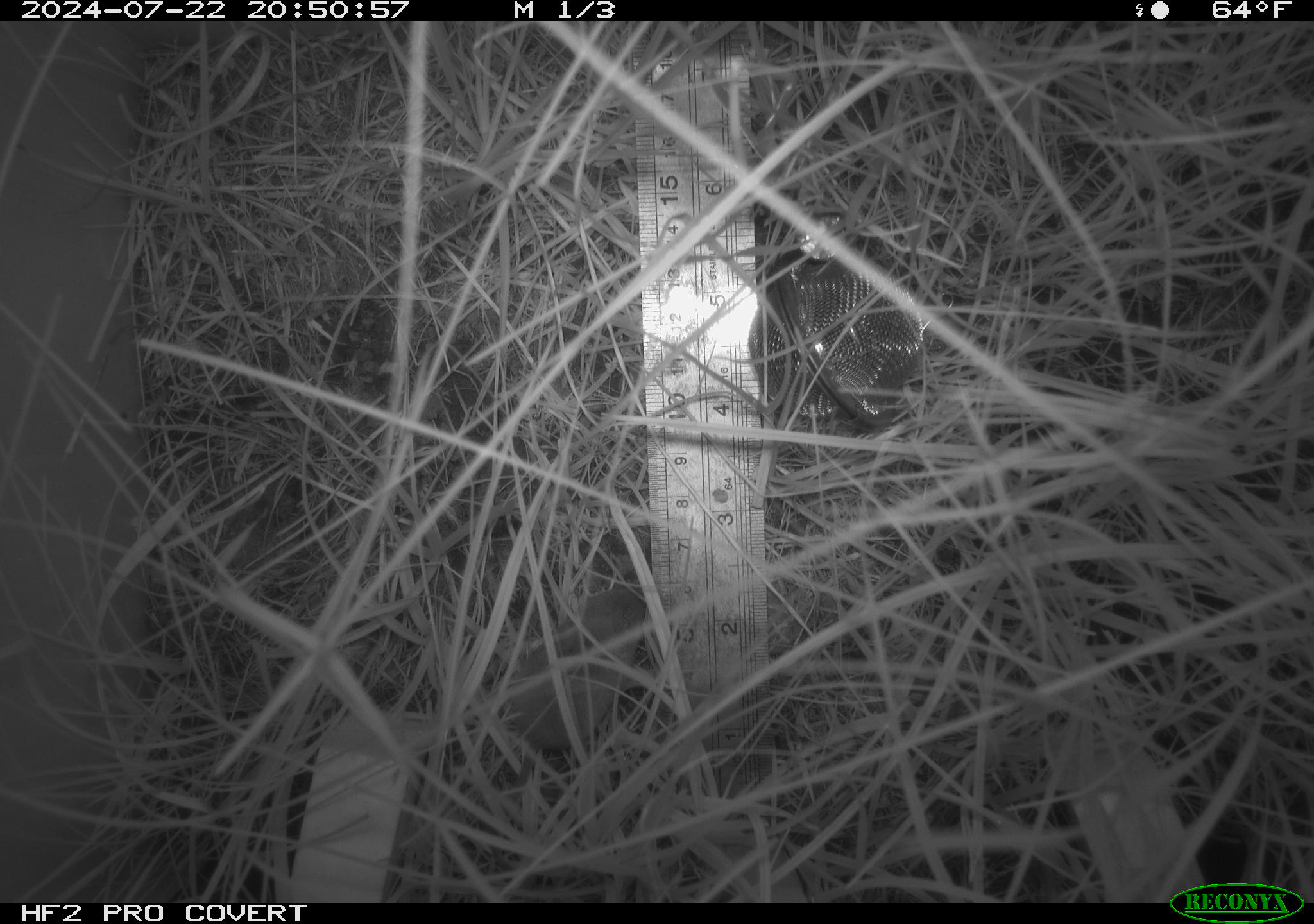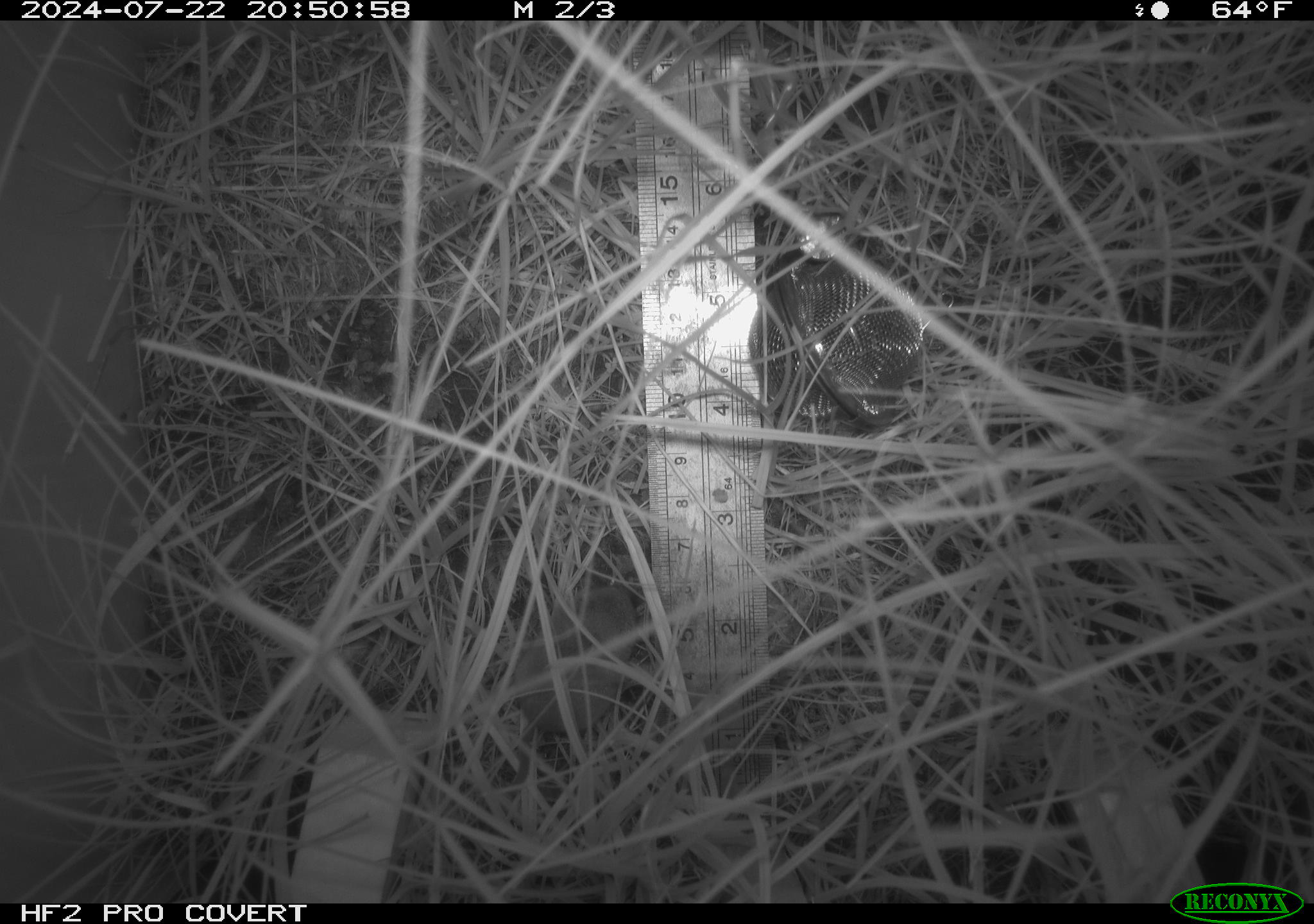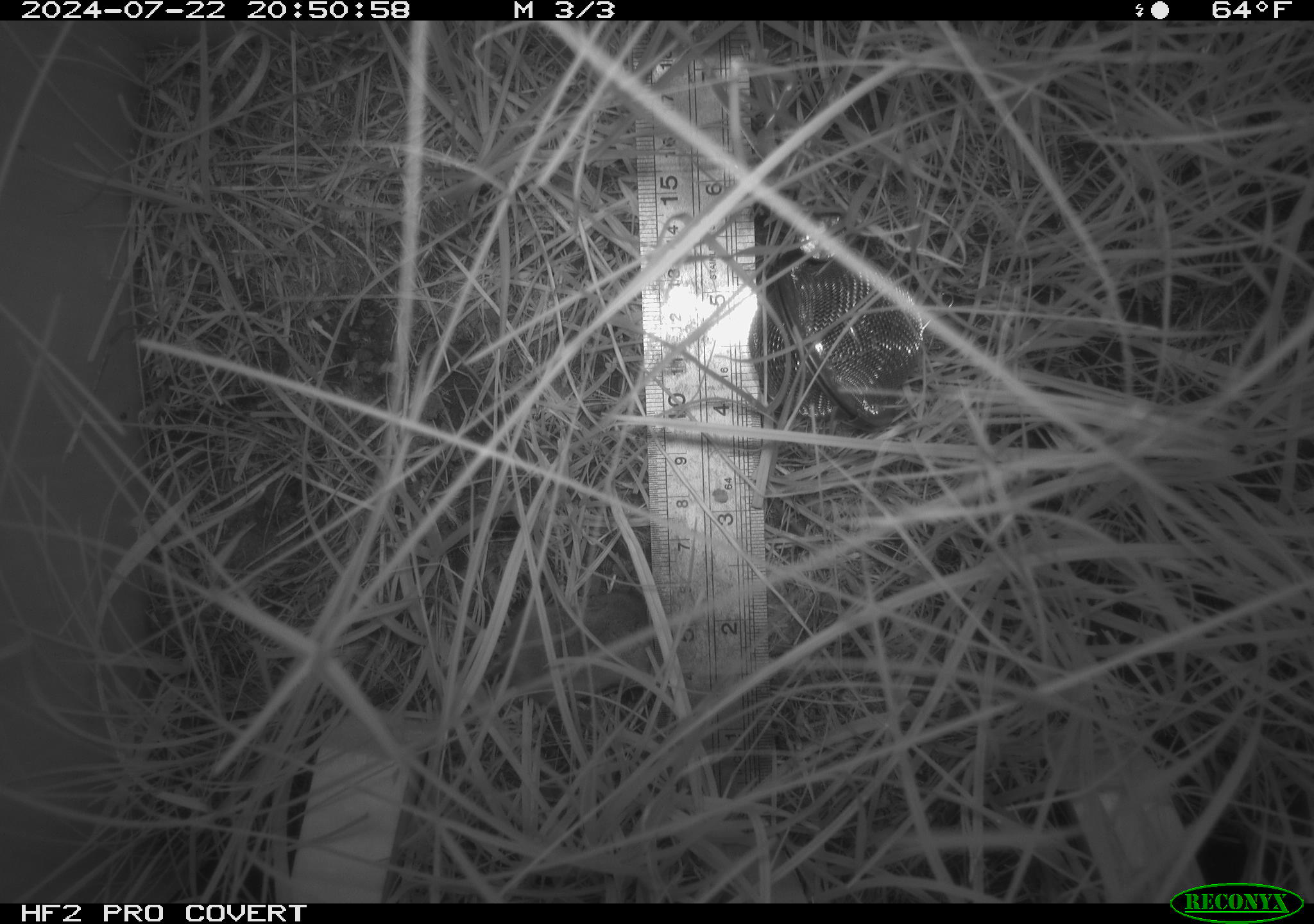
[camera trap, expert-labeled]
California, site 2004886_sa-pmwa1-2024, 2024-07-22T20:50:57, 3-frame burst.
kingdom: Animalia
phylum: Chordata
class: Mammalia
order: Eulipotyphla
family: Soricidae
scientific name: Soricidae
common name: shrews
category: soricidae family